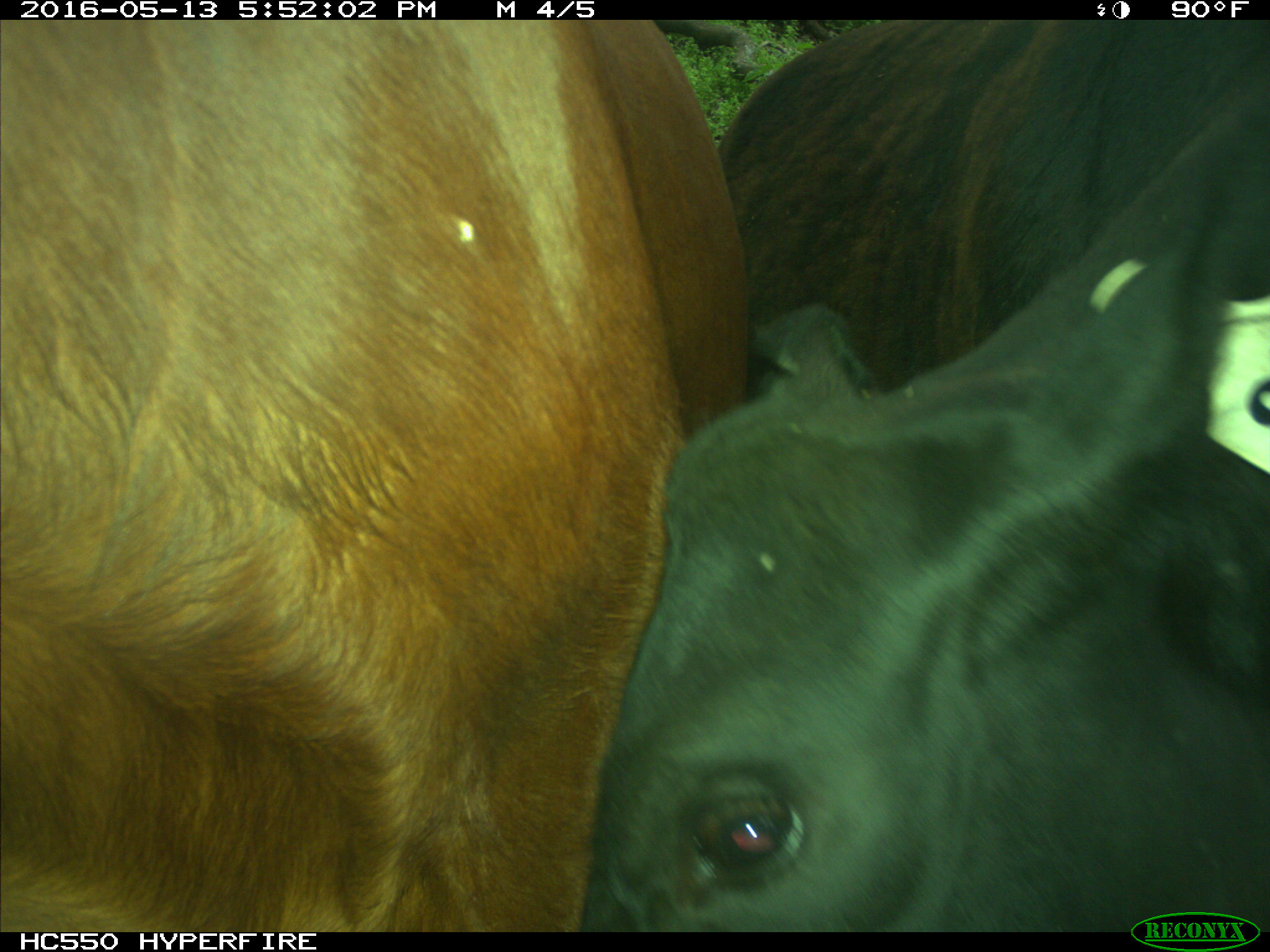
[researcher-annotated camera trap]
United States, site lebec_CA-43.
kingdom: Animalia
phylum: Chordata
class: Mammalia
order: Artiodactyla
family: Bovidae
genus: Bos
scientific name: Bos taurus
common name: domestic cow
Bos taurus (domestic cow).